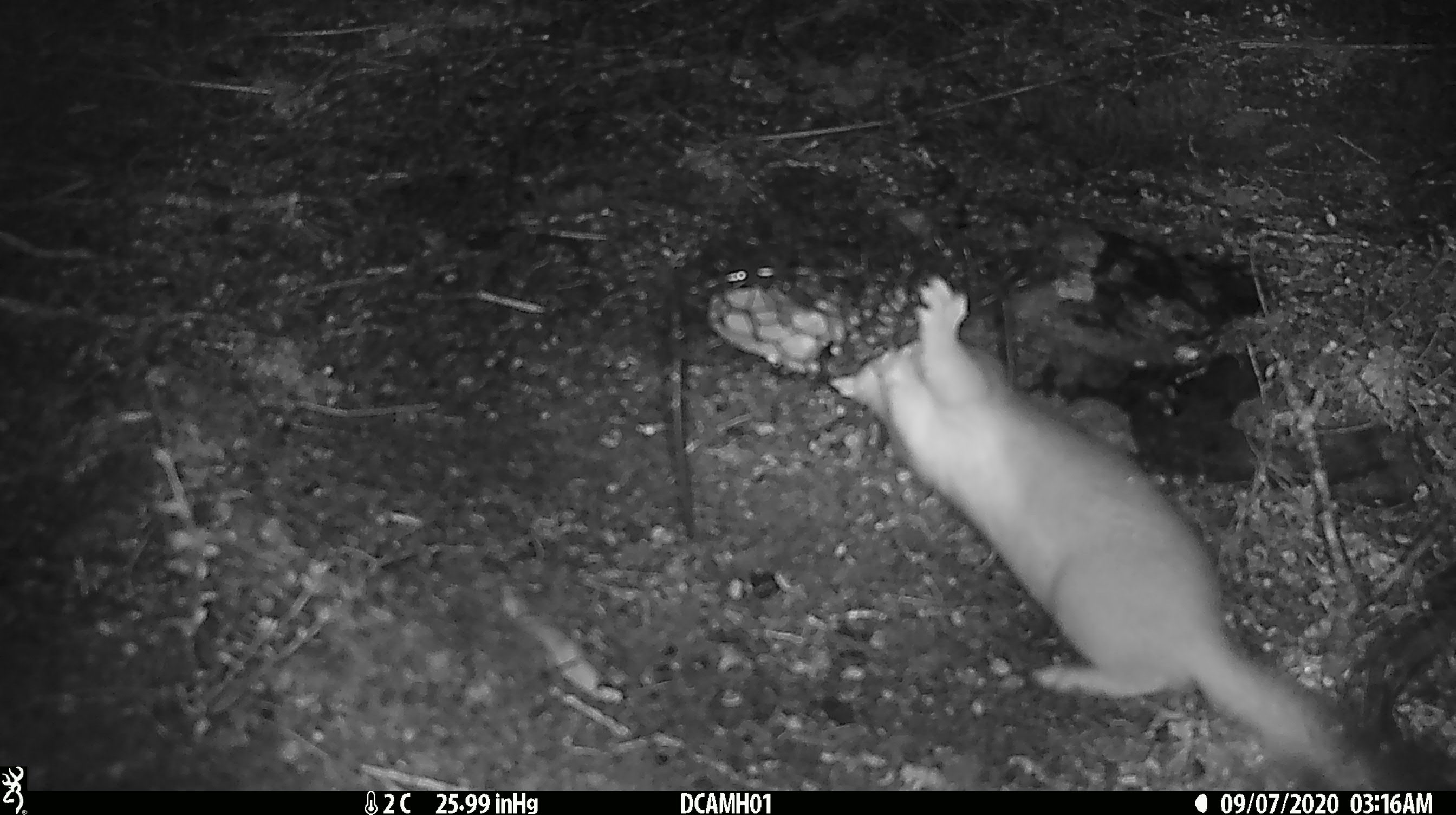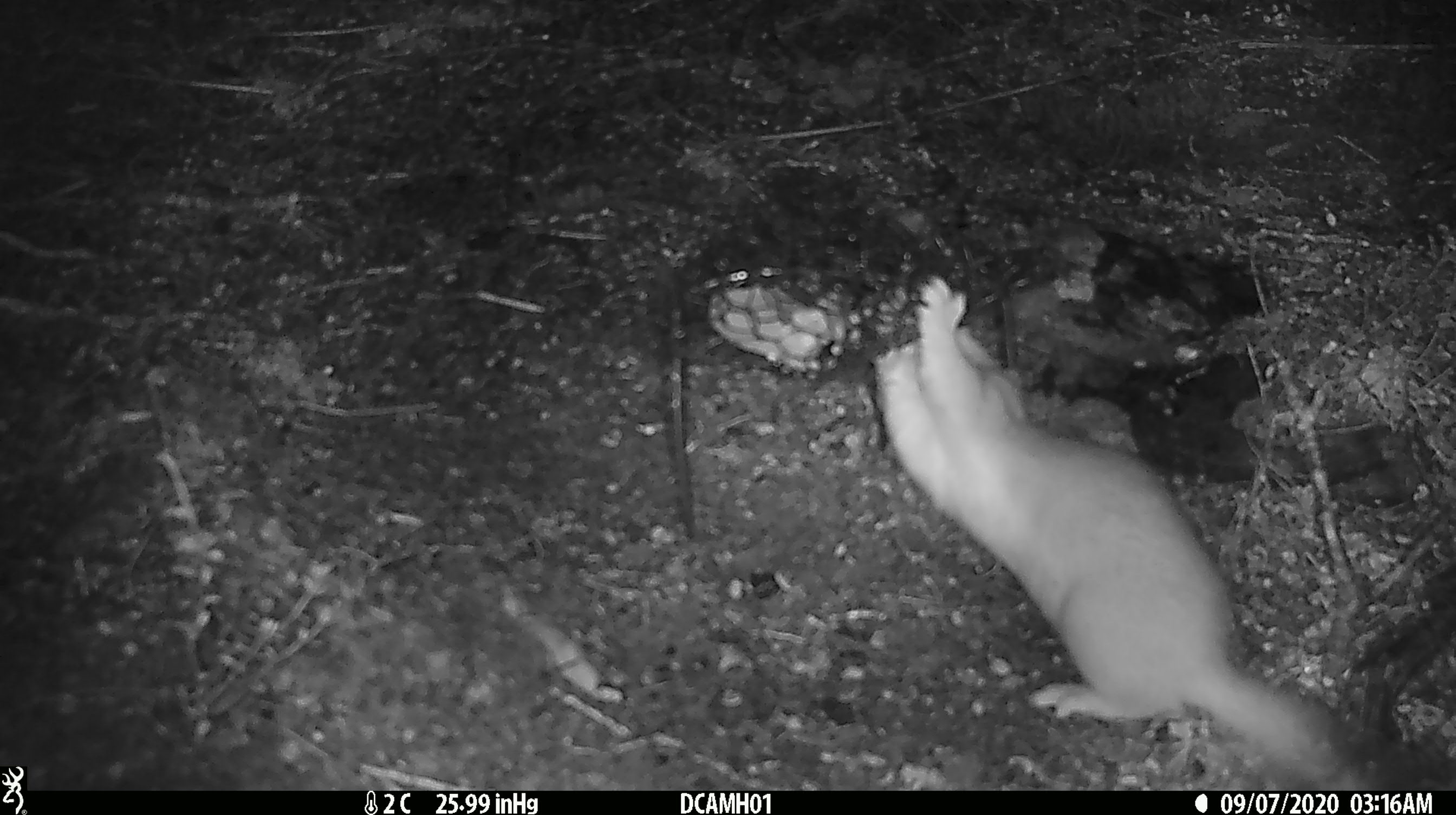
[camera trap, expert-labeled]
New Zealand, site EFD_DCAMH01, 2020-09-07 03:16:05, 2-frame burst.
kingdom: Animalia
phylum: Chordata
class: Mammalia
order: Carnivora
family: Mustelidae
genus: Mustela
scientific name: Mustela erminea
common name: stoat